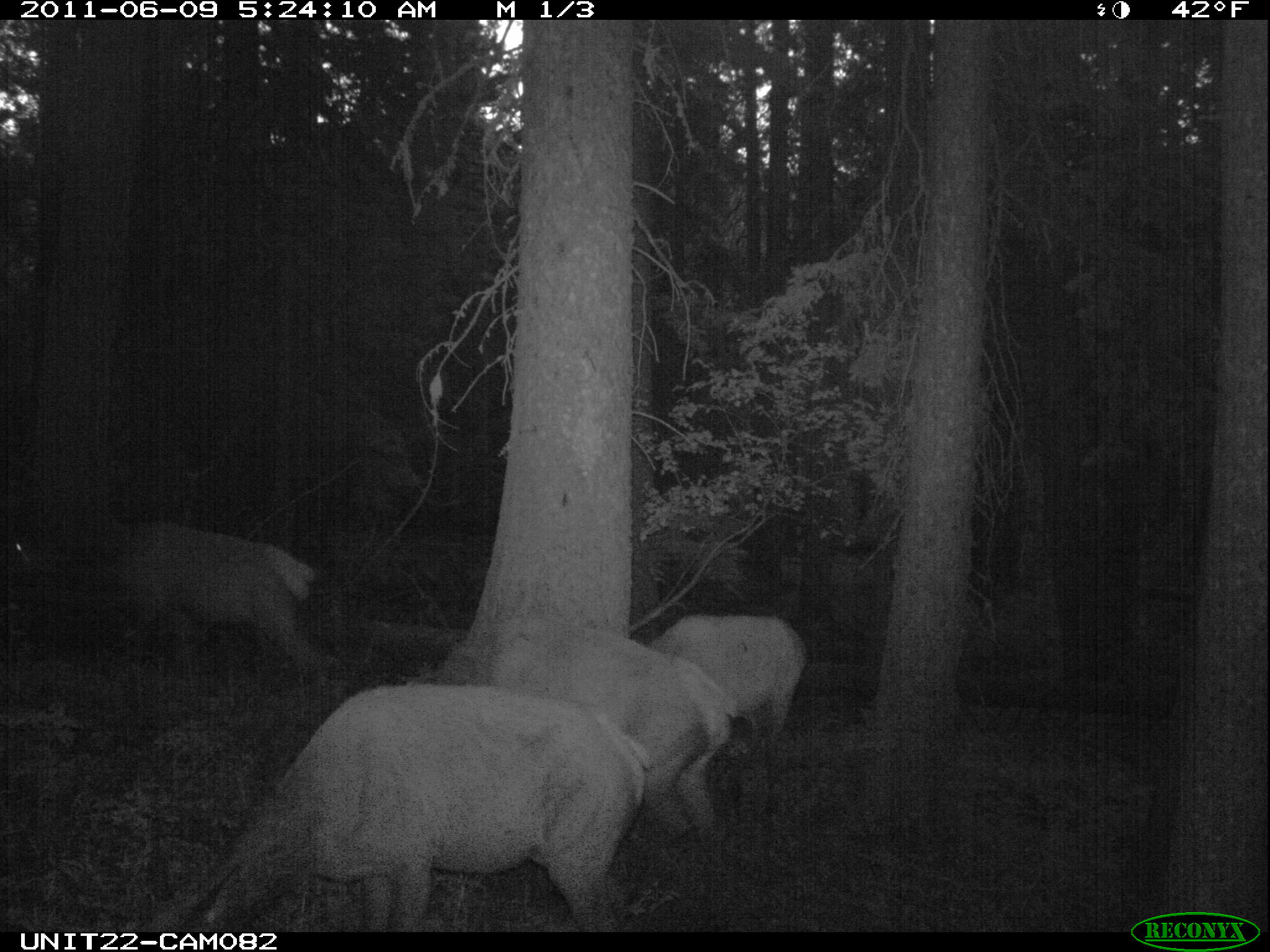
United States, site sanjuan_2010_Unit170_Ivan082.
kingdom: Animalia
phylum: Chordata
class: Mammalia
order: Artiodactyla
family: Cervidae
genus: Cervus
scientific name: Cervus elaphus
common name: red deer